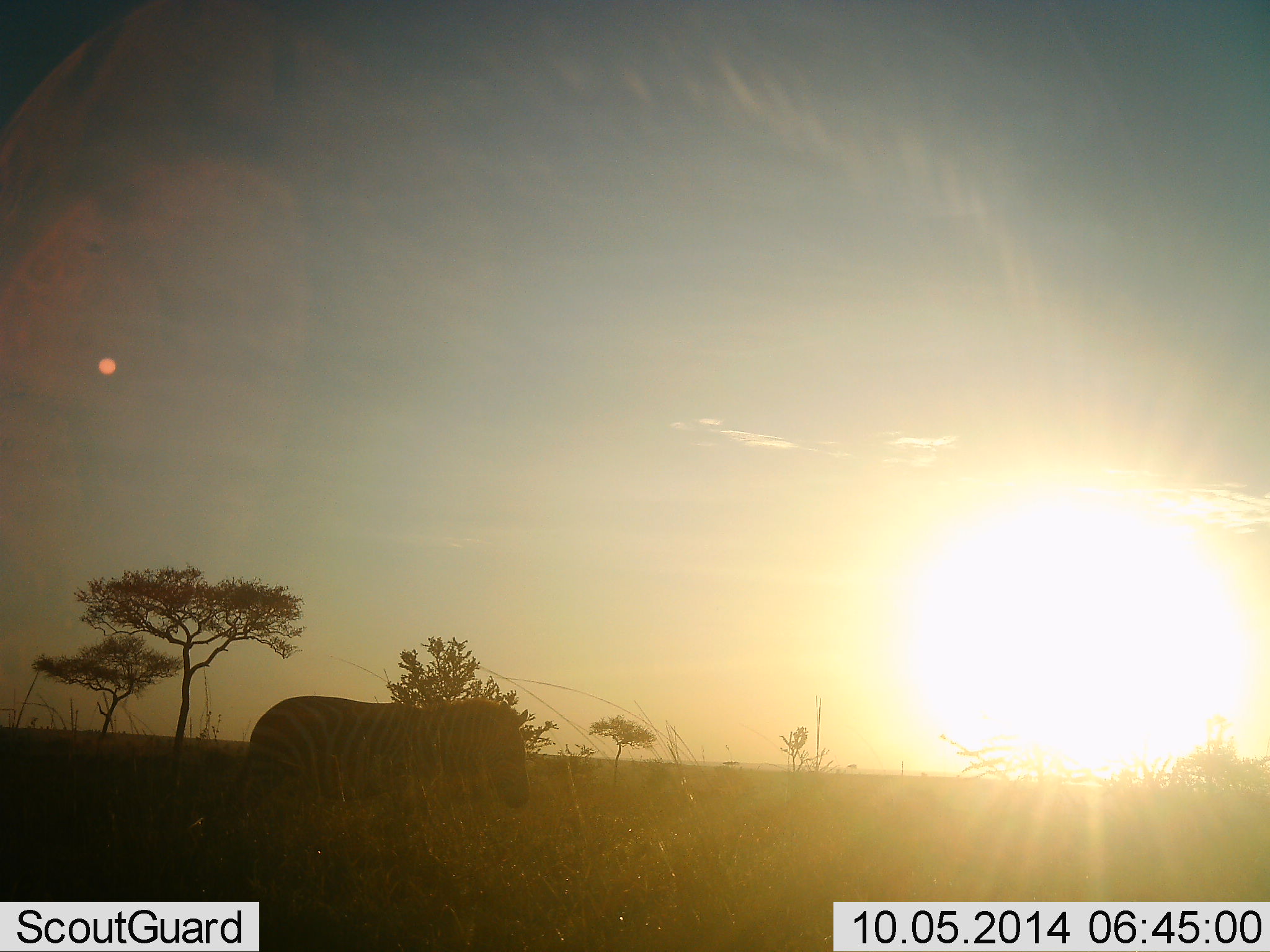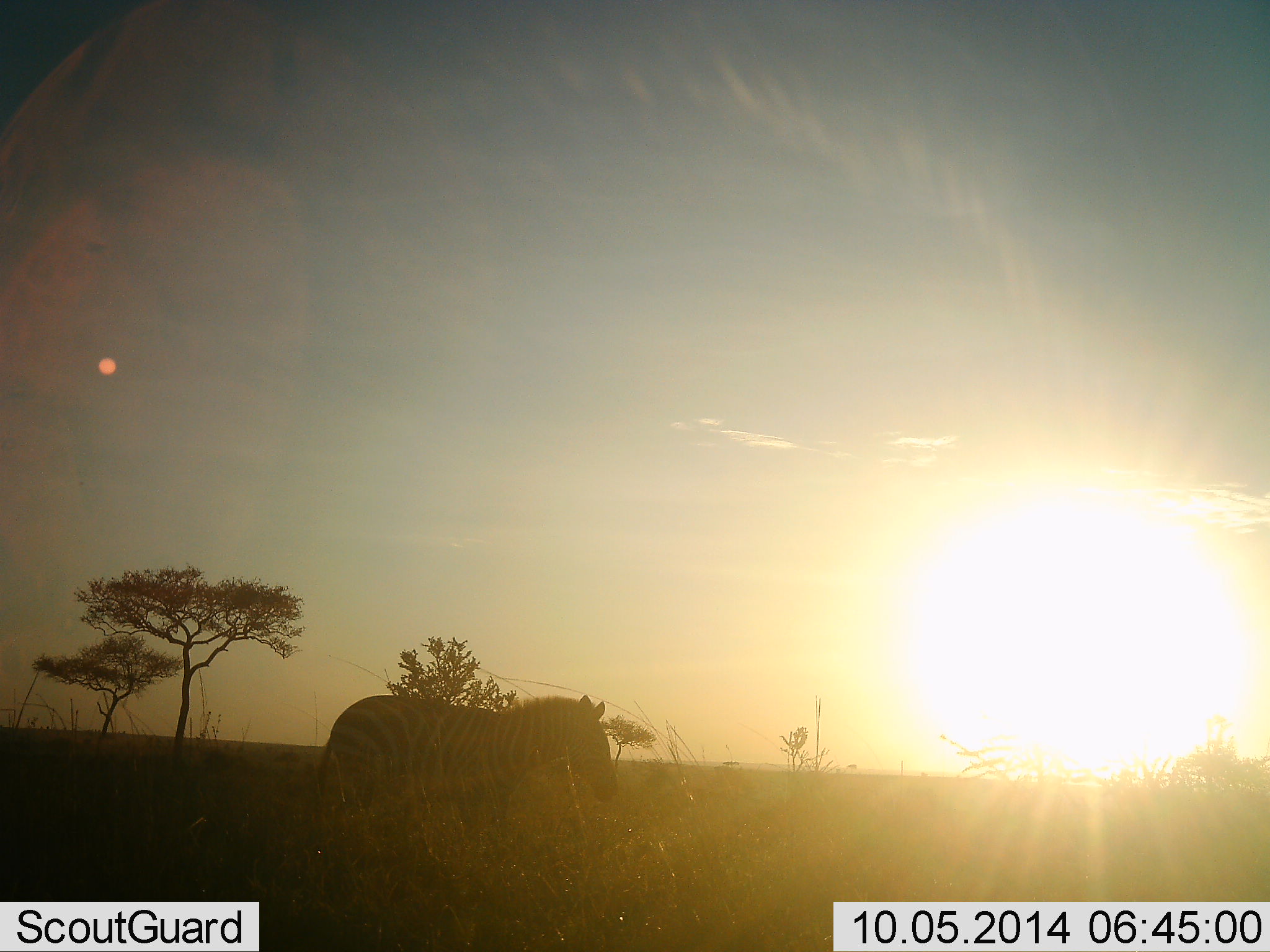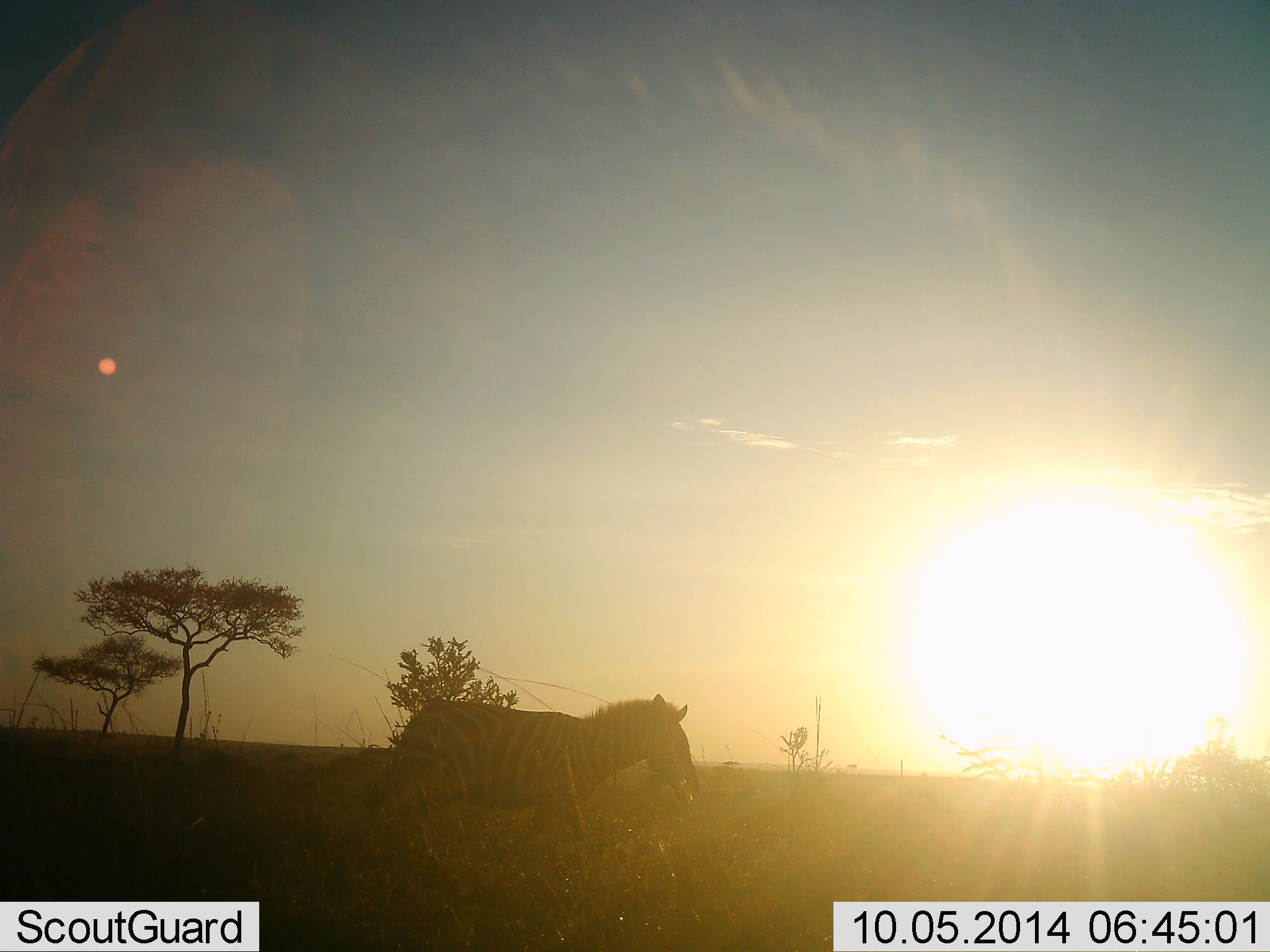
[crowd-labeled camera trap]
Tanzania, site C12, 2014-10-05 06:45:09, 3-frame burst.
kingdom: Animalia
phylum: Chordata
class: Mammalia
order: Perissodactyla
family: Equidae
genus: Equus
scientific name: Equus quagga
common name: plains zebra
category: zebra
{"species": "zebra (plains zebra) (Equus quagga)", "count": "1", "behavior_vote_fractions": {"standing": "10%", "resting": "0%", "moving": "90%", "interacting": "0%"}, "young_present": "0%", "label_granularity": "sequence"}